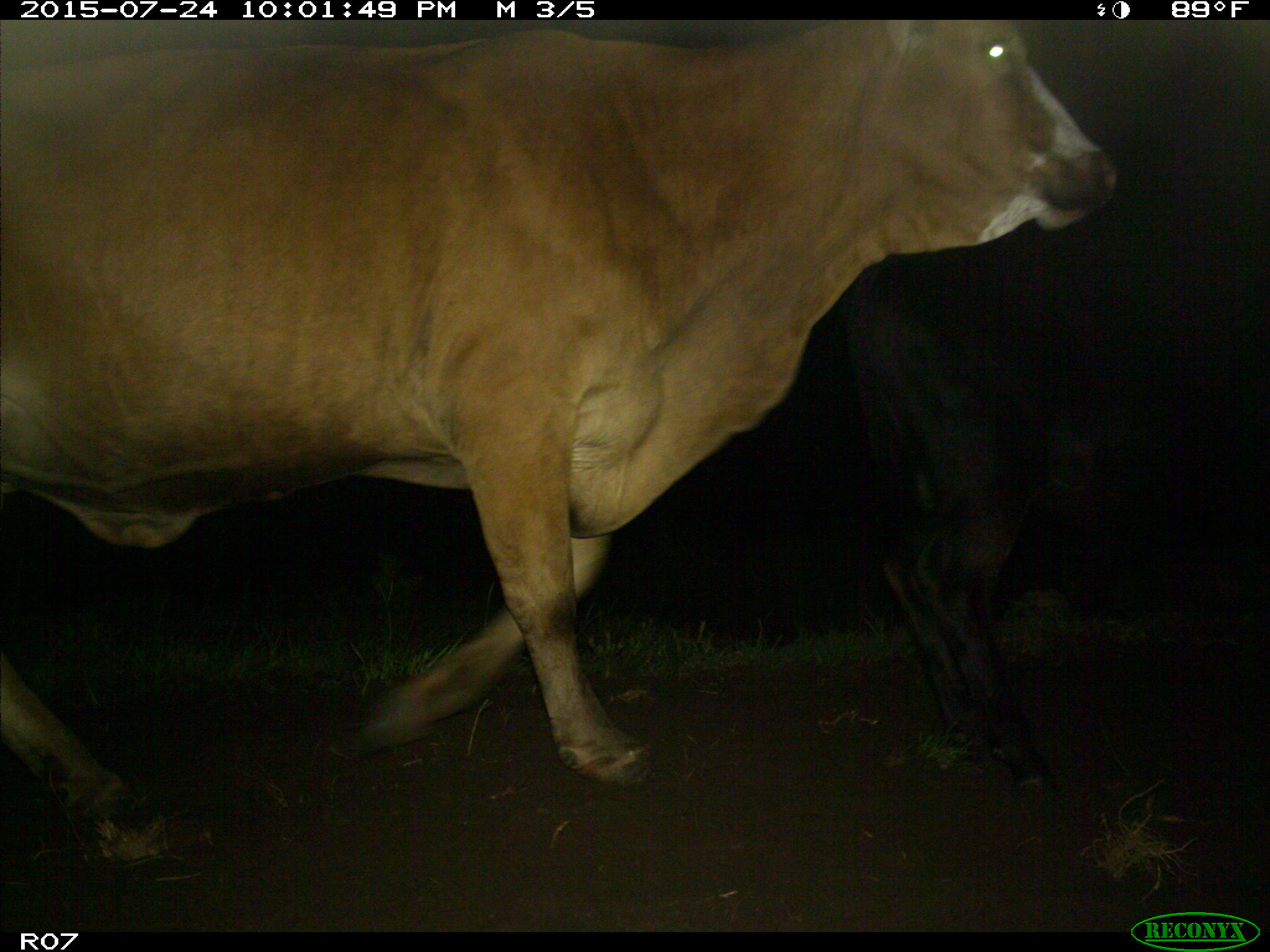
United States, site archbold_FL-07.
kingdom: Animalia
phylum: Chordata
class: Mammalia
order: Artiodactyla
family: Bovidae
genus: Bos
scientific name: Bos taurus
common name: domestic cow